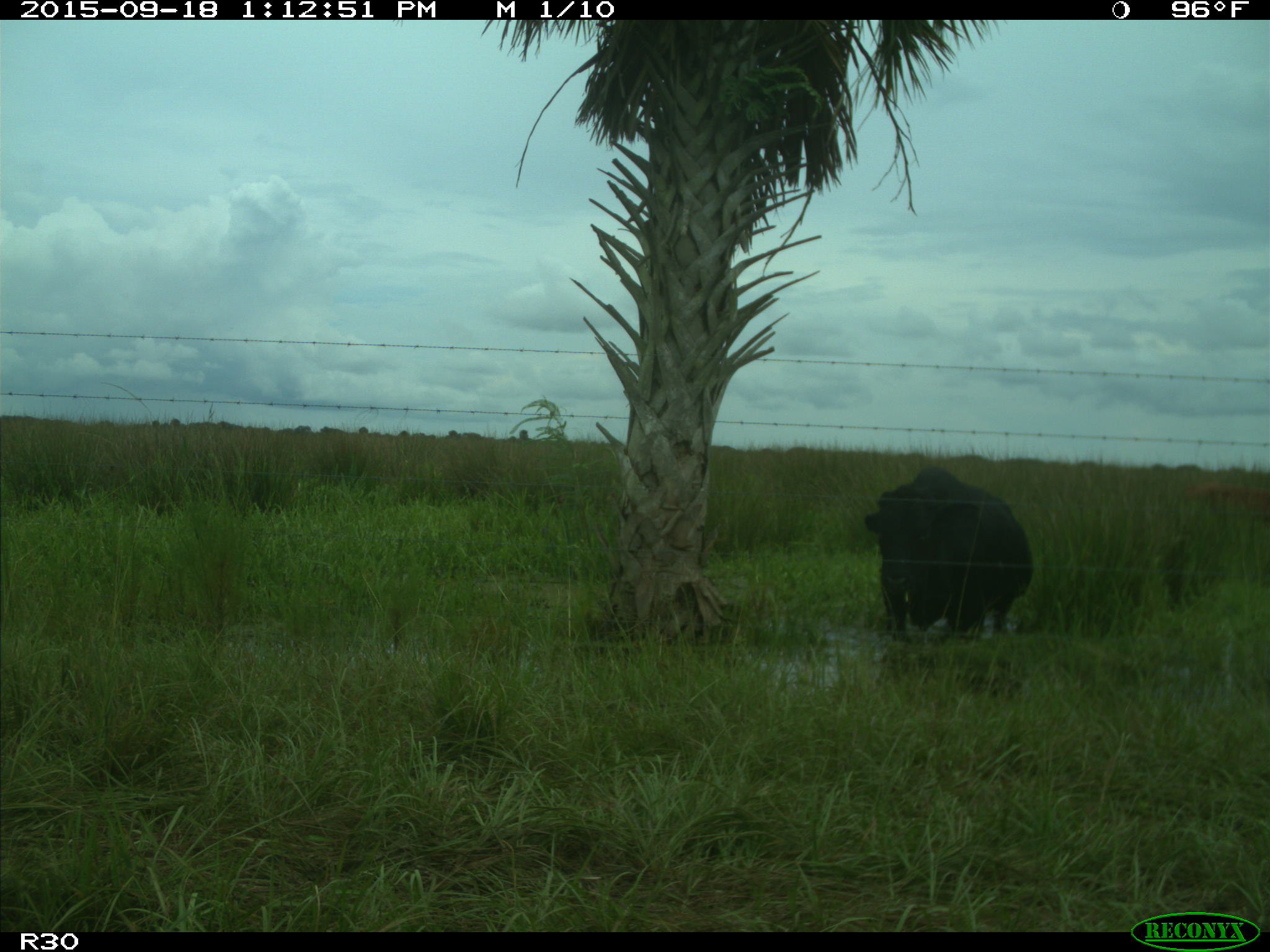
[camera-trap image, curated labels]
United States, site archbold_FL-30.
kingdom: Animalia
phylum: Chordata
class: Mammalia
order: Artiodactyla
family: Bovidae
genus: Bos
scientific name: Bos taurus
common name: domestic cow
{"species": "Bos taurus (domestic cow)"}